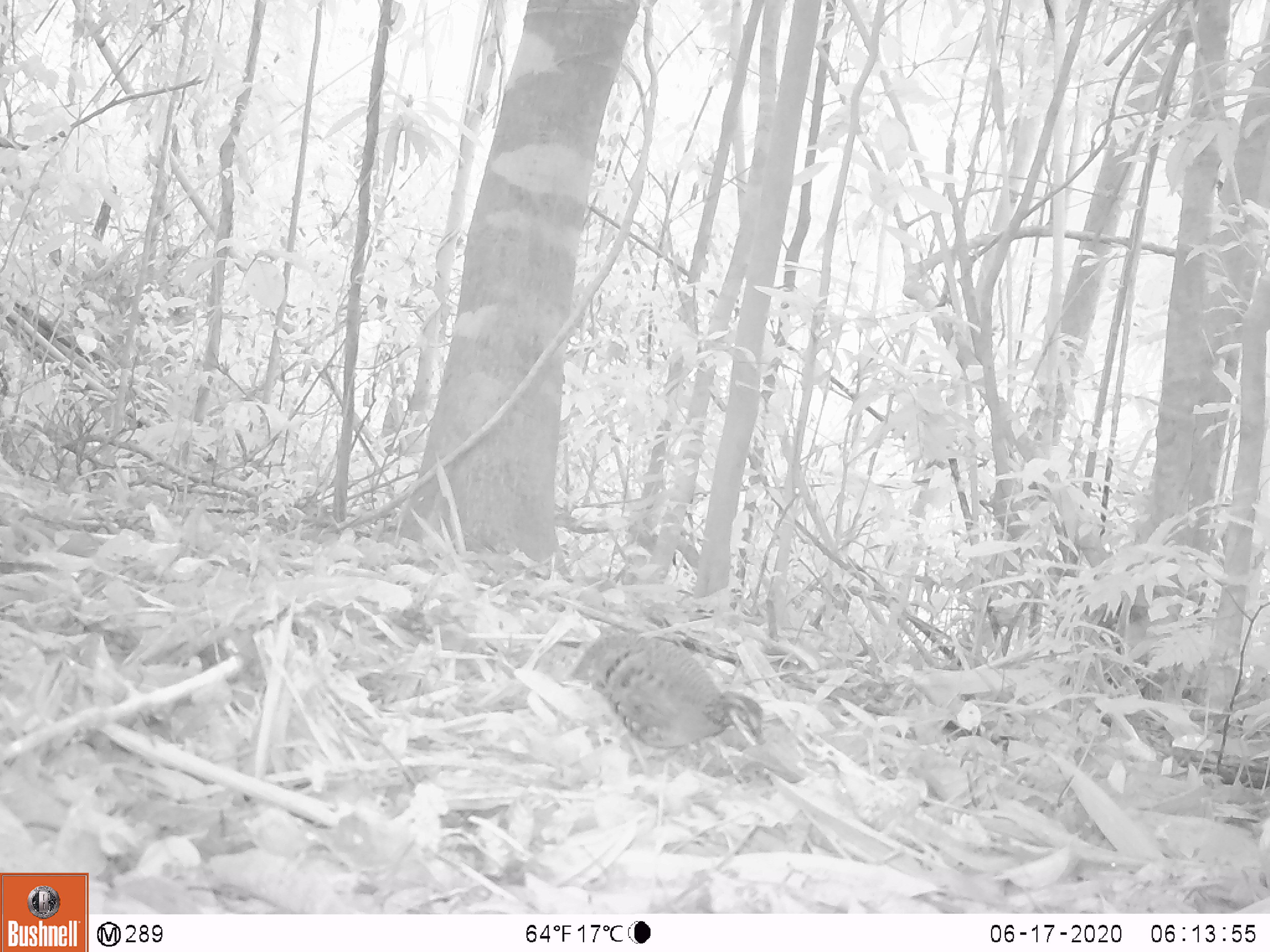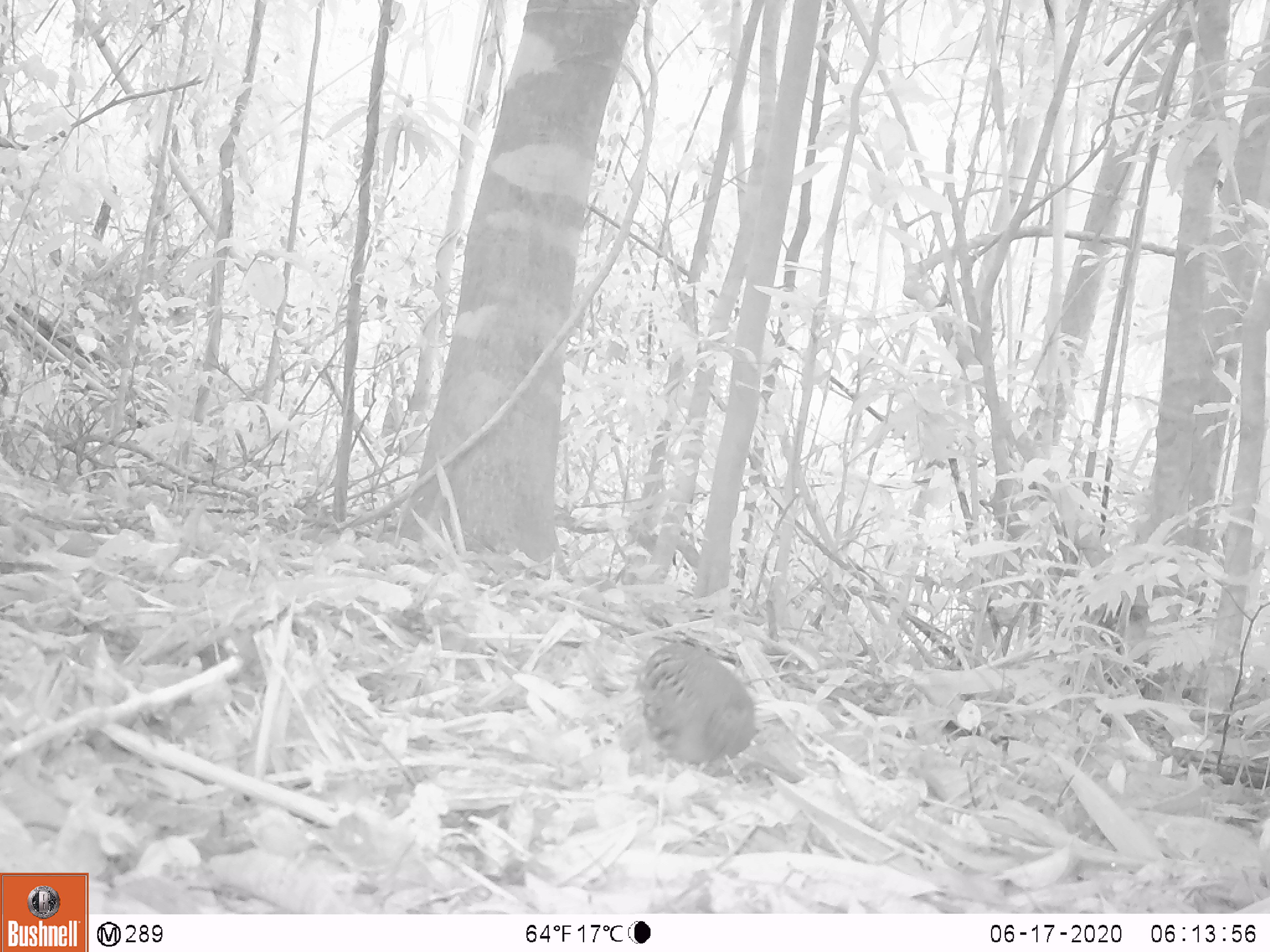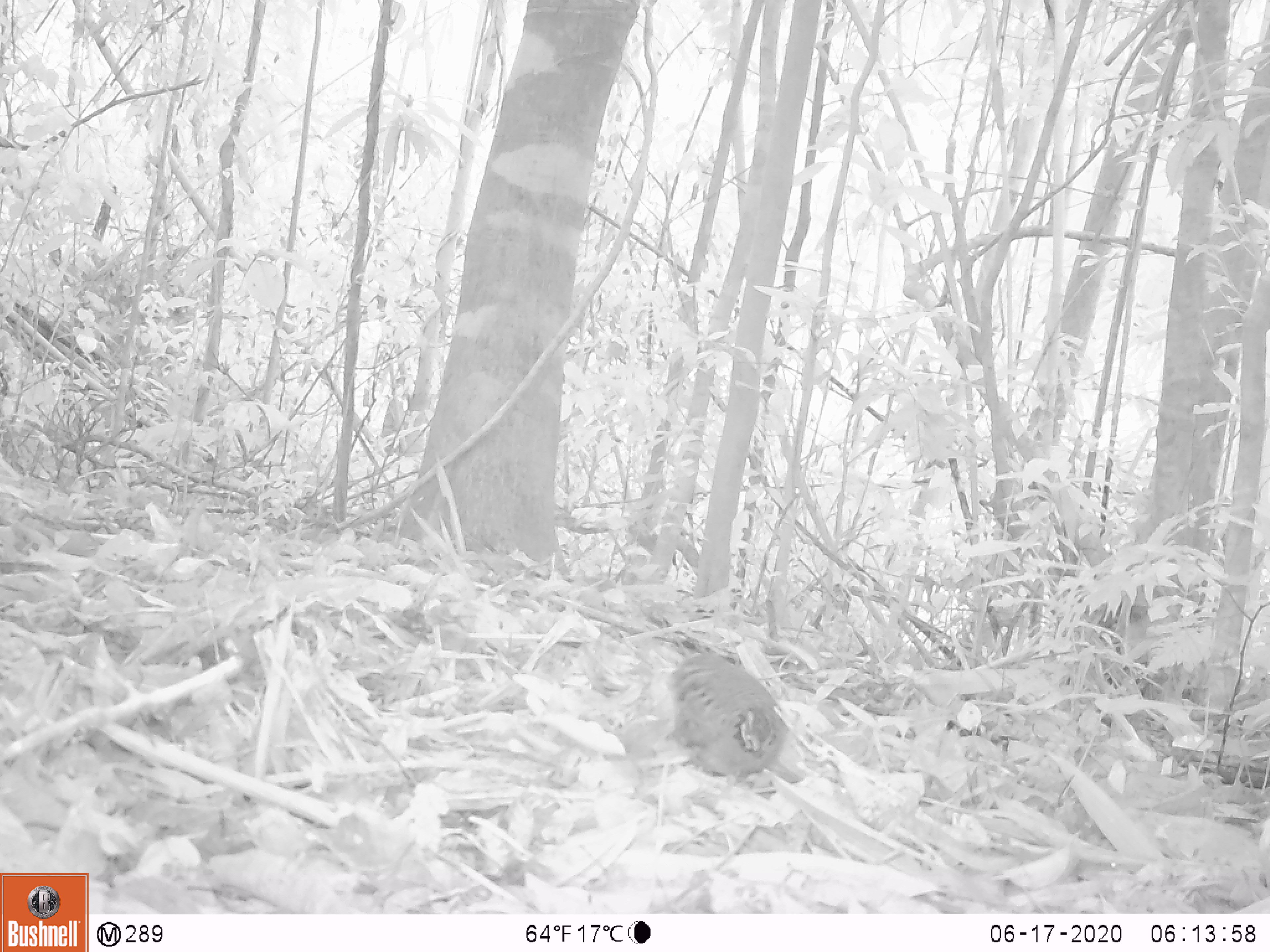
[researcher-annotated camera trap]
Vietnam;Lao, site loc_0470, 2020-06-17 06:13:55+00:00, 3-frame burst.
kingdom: Animalia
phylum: Chordata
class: Aves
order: Galliformes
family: Phasianidae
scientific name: Phasianidae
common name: partridge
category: unidentified partridge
Unidentified partridge (partridge) (Phasianidae). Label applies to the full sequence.